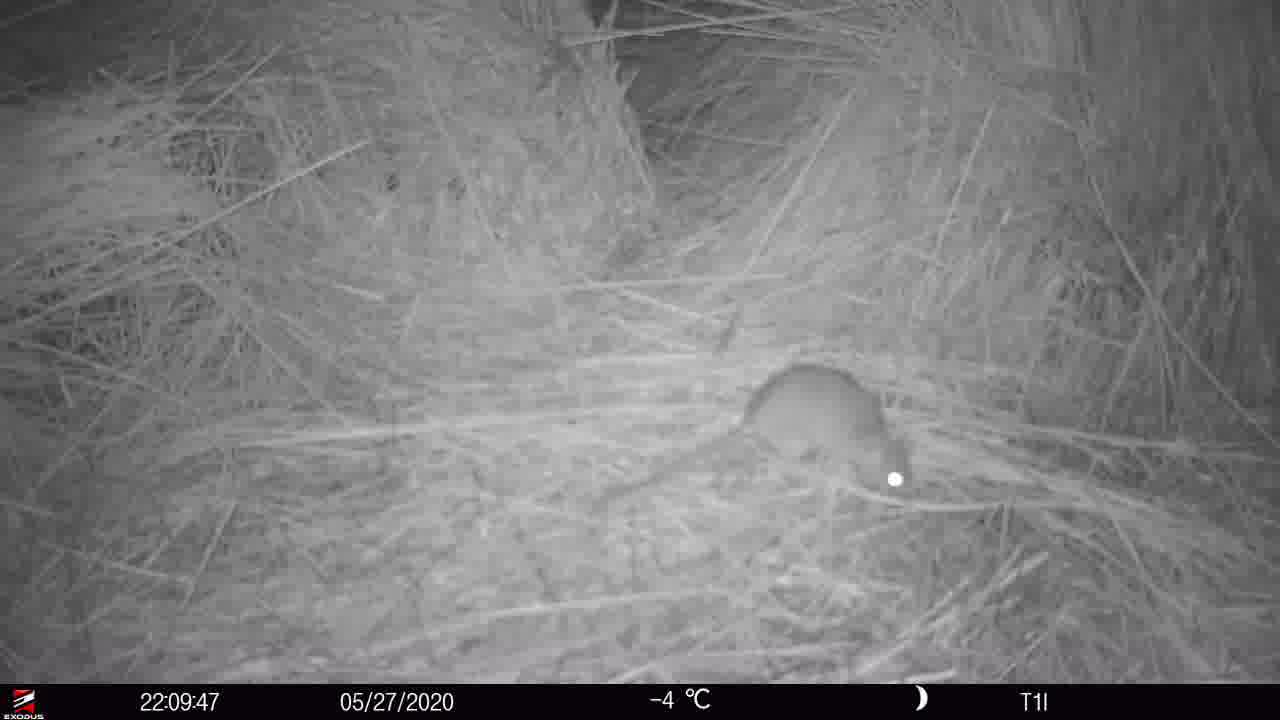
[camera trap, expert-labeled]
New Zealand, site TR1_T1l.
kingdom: Animalia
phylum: Chordata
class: Mammalia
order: Rodentia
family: Muridae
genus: Rattus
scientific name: Rattus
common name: rat